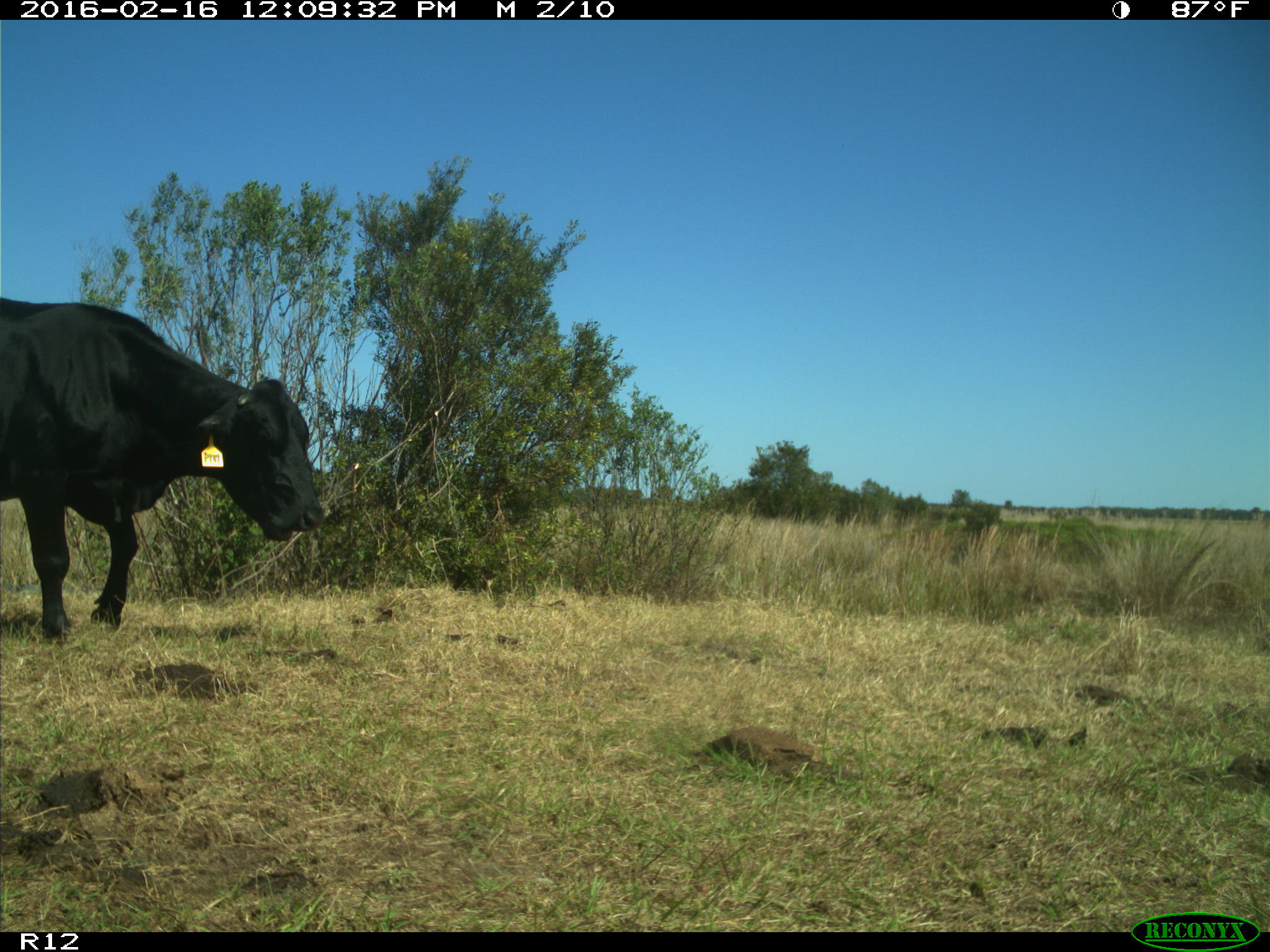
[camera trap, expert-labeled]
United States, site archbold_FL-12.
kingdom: Animalia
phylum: Chordata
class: Mammalia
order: Artiodactyla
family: Bovidae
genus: Bos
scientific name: Bos taurus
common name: domestic cow